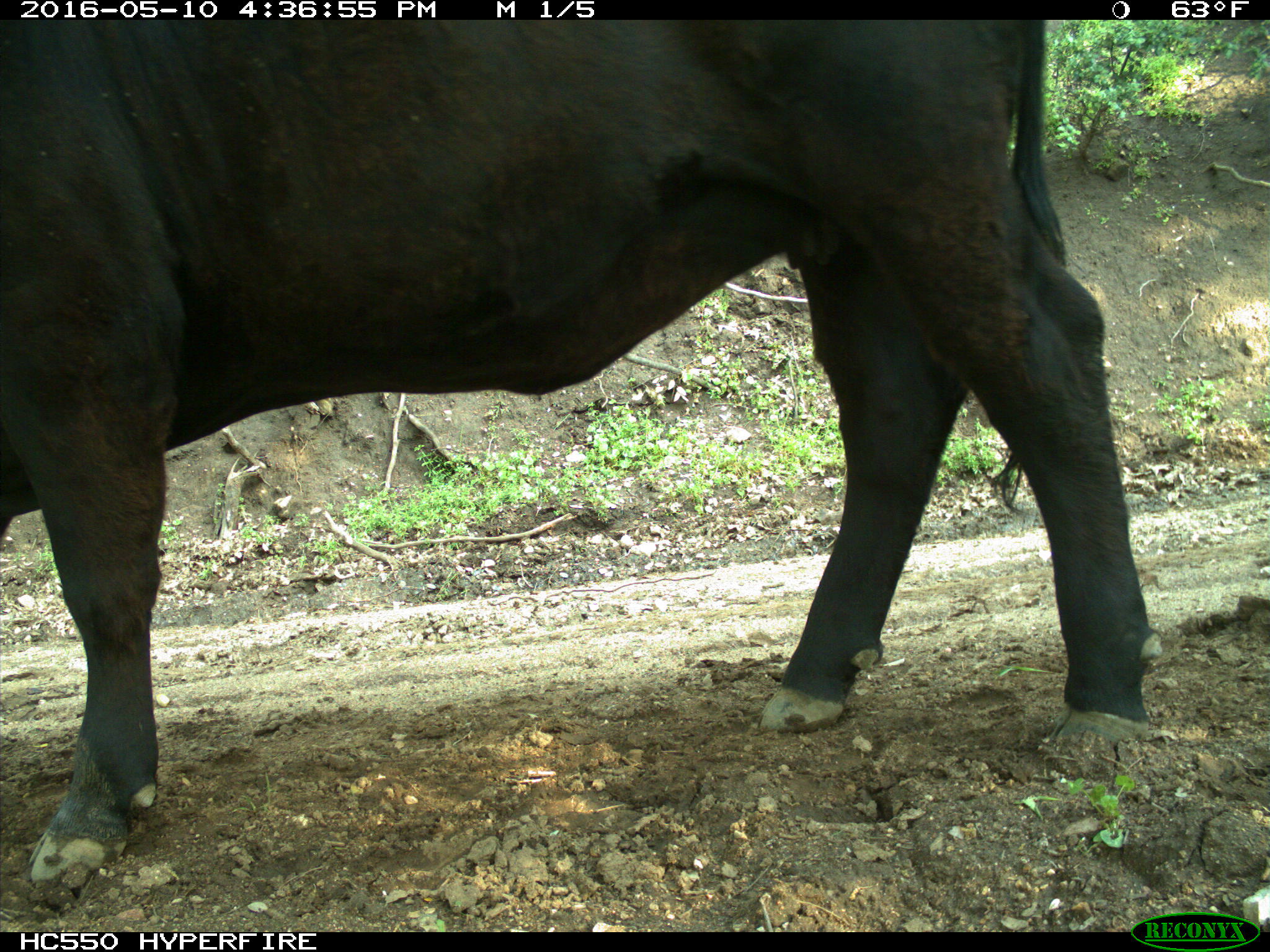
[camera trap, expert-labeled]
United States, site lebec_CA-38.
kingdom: Animalia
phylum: Chordata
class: Mammalia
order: Artiodactyla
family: Bovidae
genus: Bos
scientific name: Bos taurus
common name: domestic cow